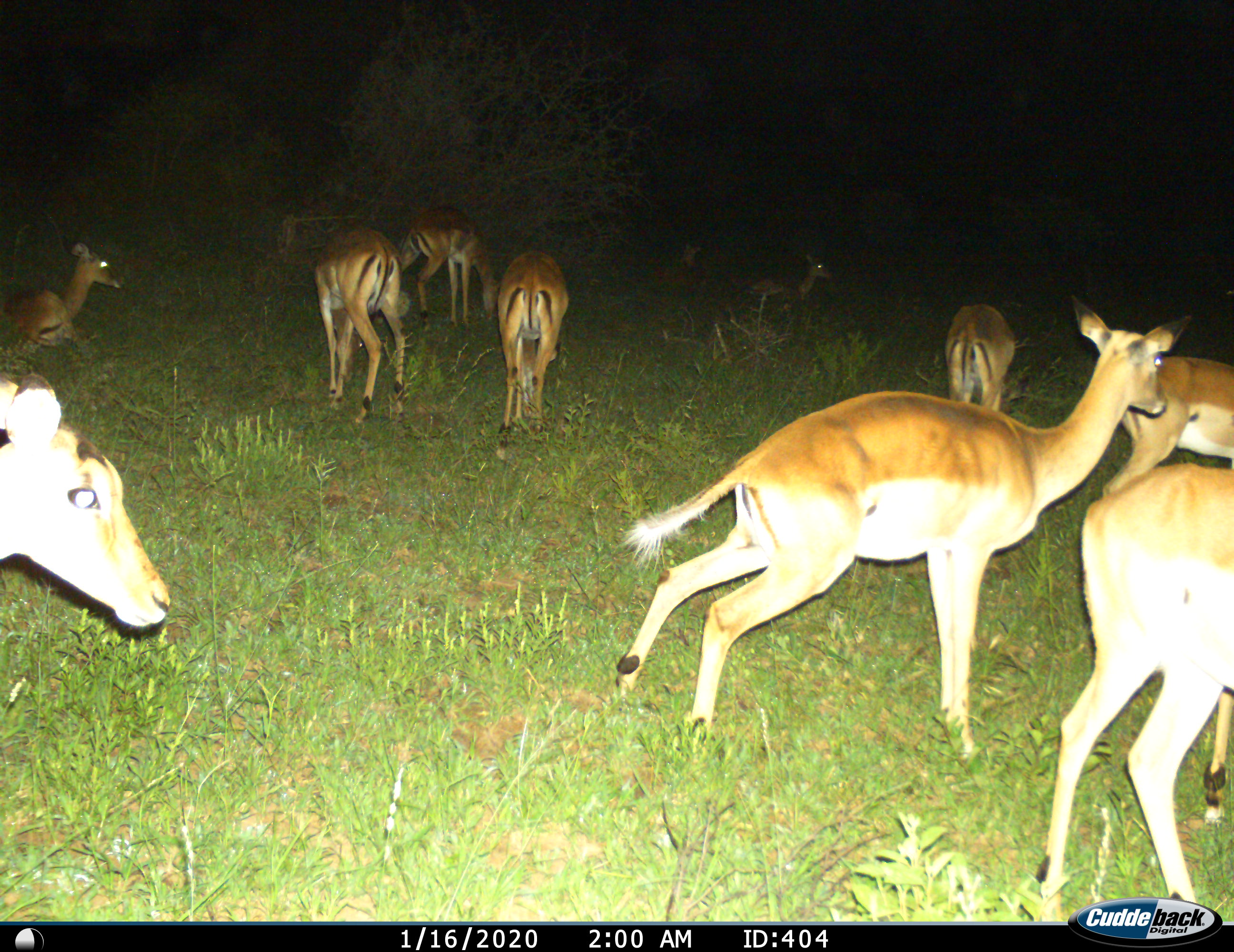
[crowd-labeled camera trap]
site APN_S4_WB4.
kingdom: Animalia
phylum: Chordata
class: Mammalia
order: Artiodactyla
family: Bovidae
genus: Aepyceros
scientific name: Aepyceros melampus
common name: impala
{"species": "impala (Aepyceros melampus)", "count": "10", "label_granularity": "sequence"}